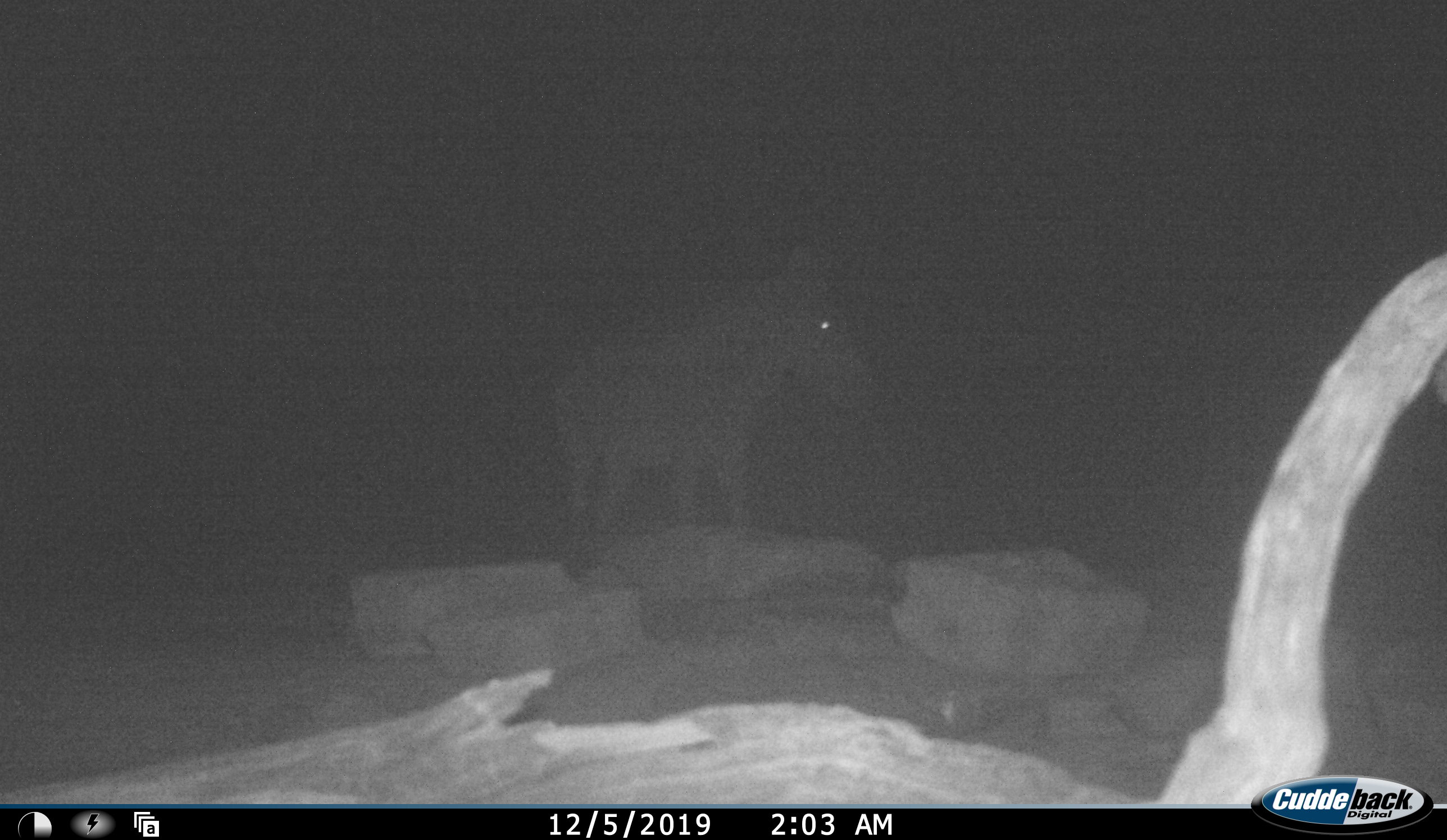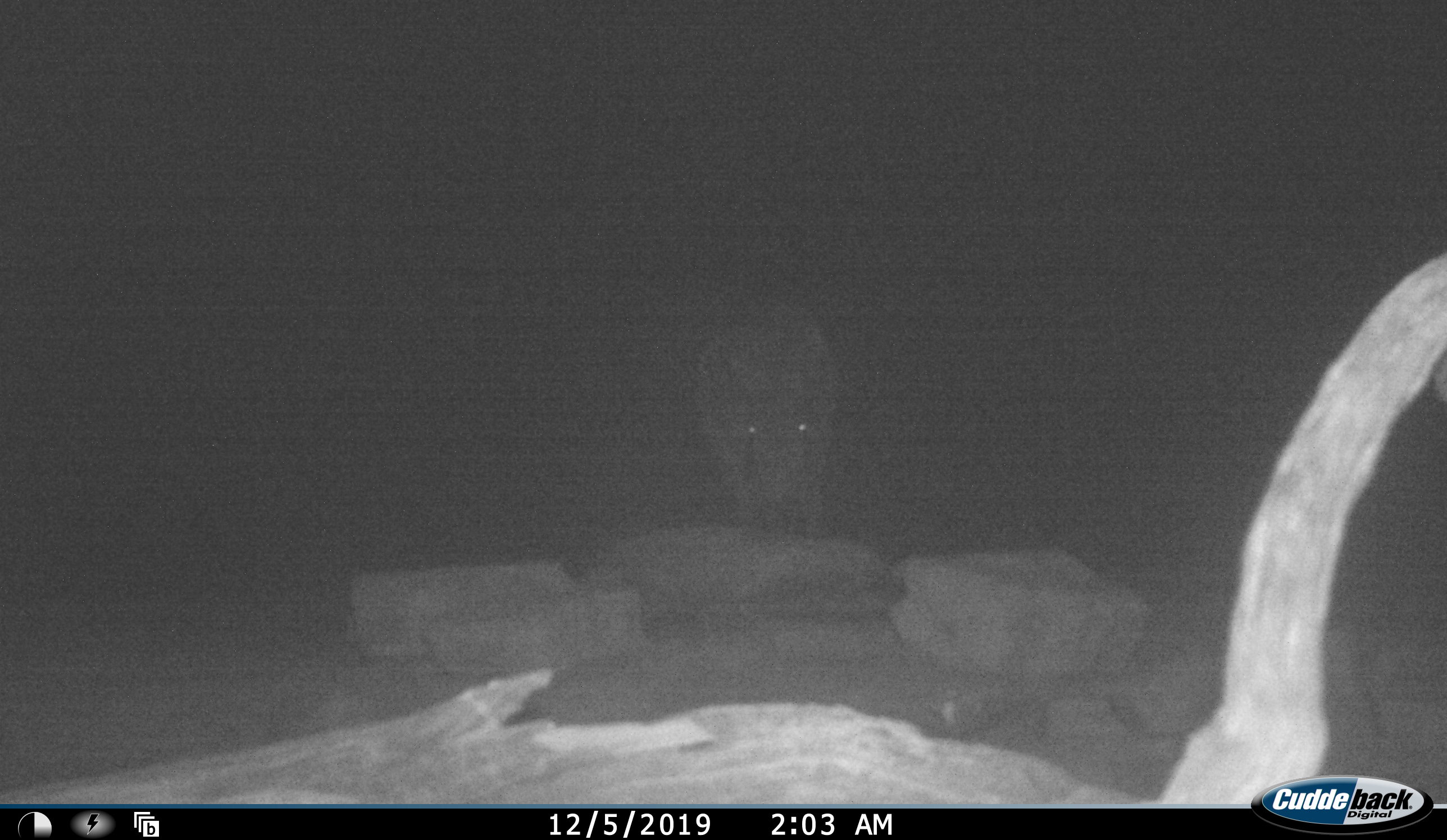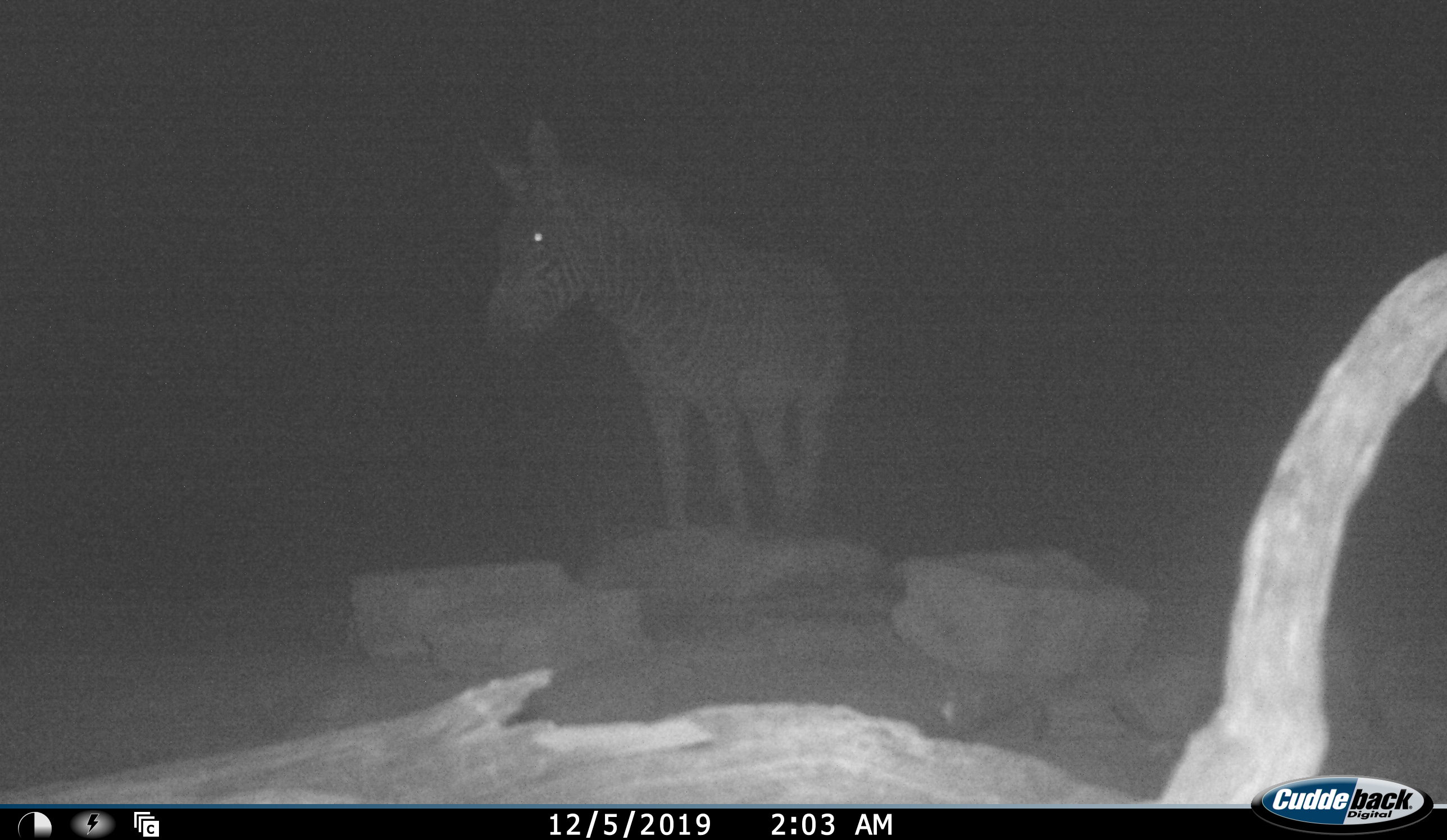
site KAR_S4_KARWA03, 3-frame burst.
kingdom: Animalia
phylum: Chordata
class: Mammalia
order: Perissodactyla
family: Equidae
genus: Equus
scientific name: Equus zebra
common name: mountain zebra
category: zebramountain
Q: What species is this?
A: Zebramountain (mountain zebra) (Equus zebra).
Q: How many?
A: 1.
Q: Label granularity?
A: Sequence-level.